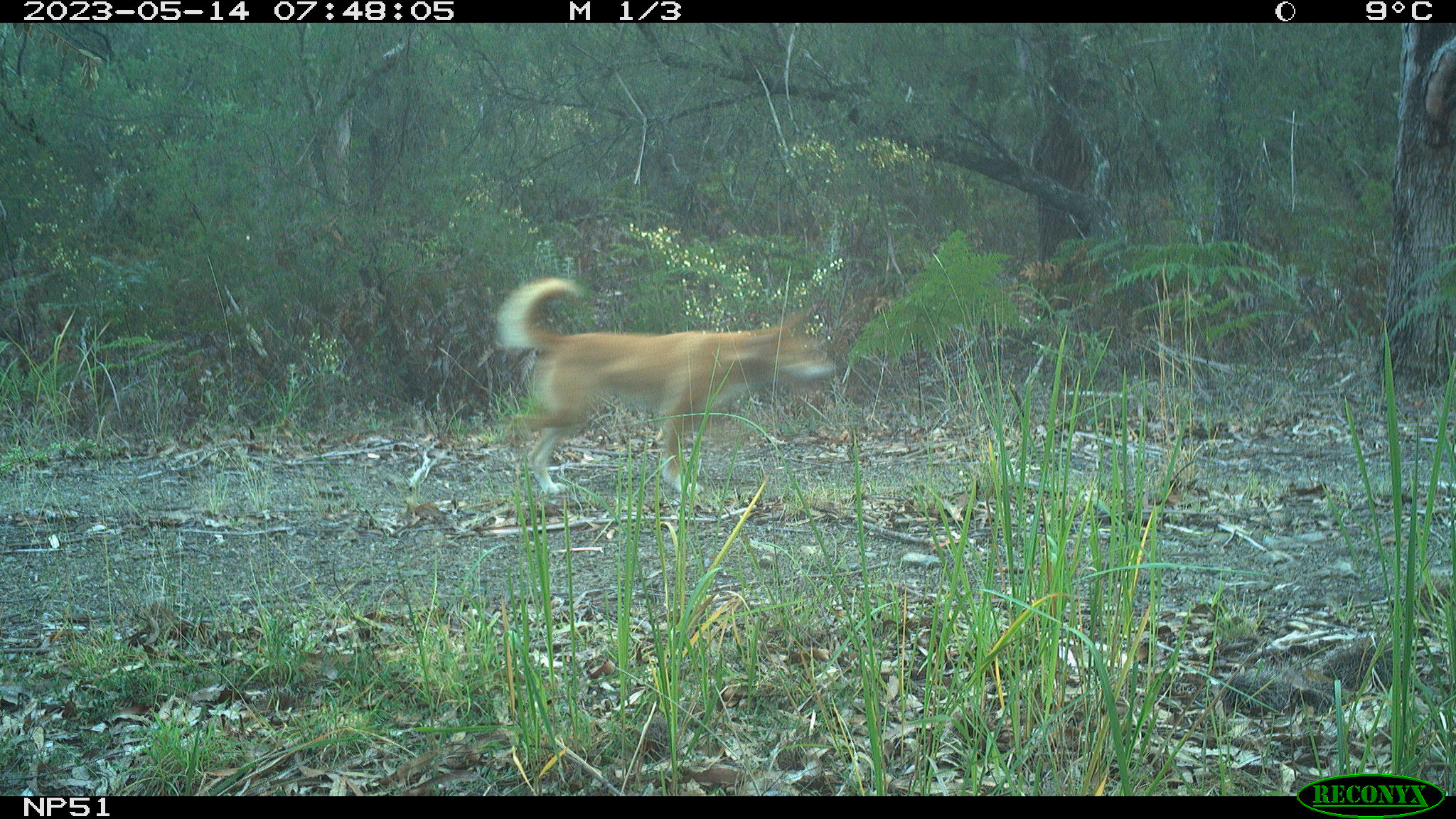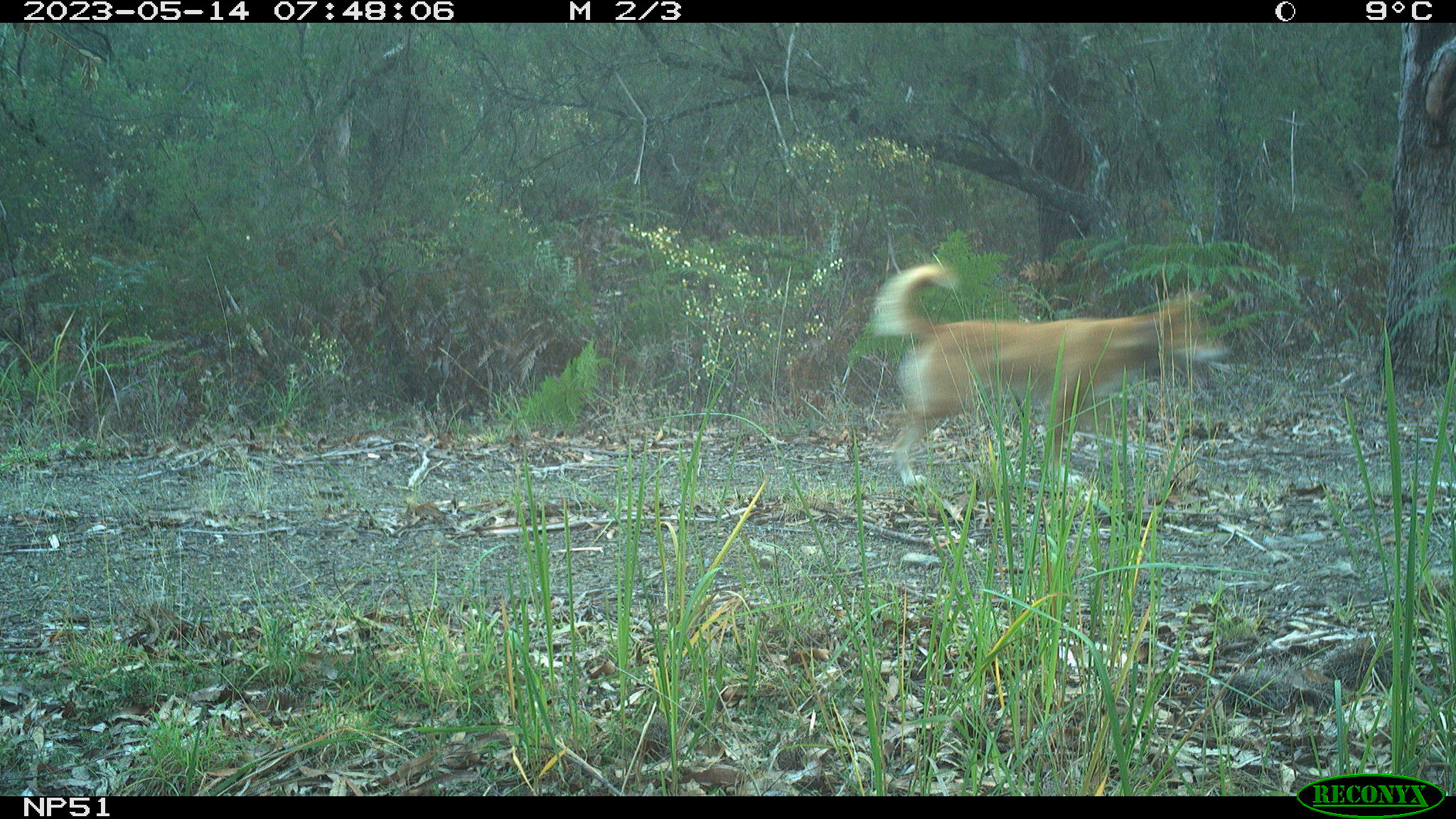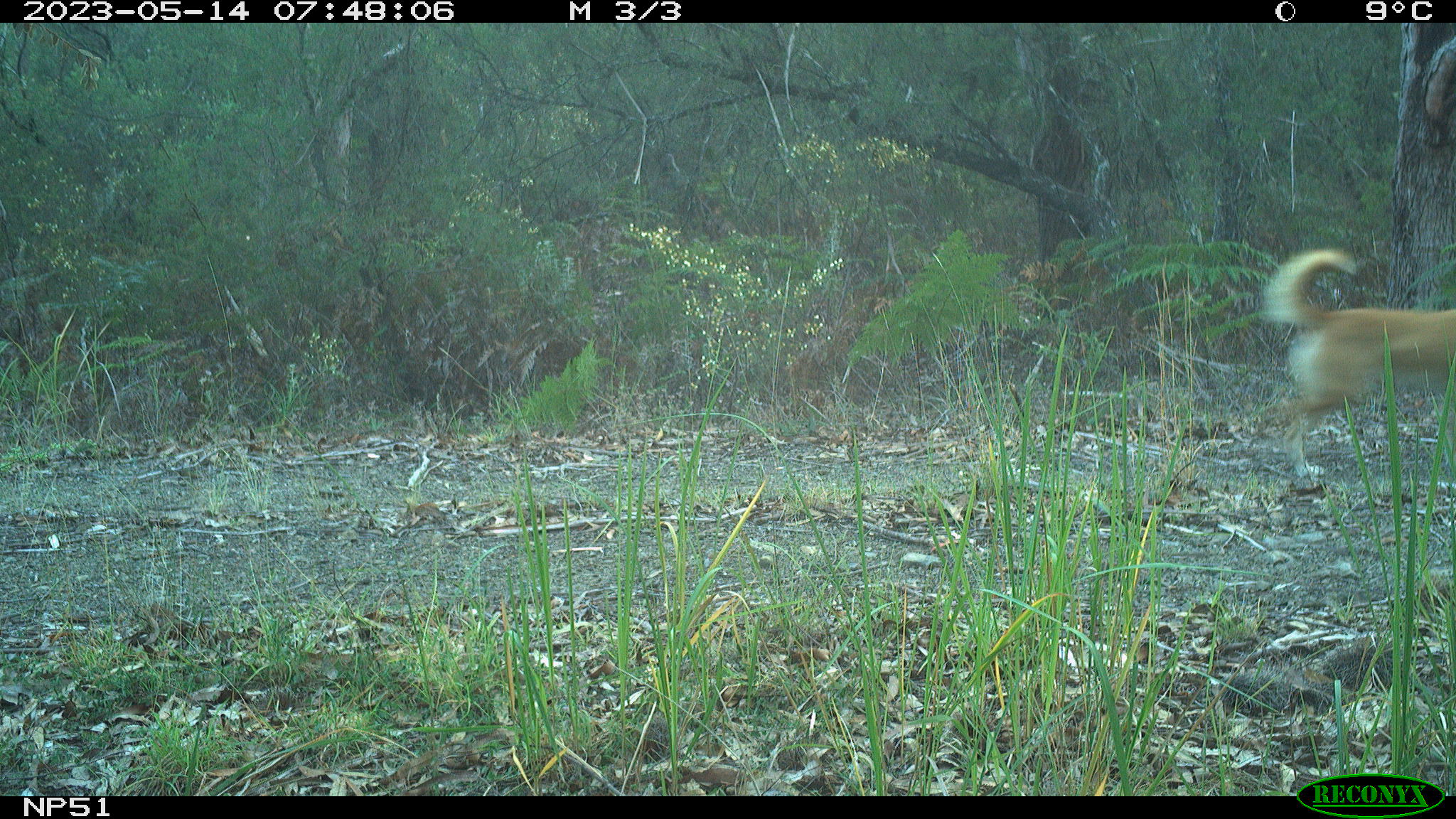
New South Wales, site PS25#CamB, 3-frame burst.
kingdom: Animalia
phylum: Chordata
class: Mammalia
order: Carnivora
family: Canidae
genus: Canis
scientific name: Canis familiaris dingo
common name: dingo